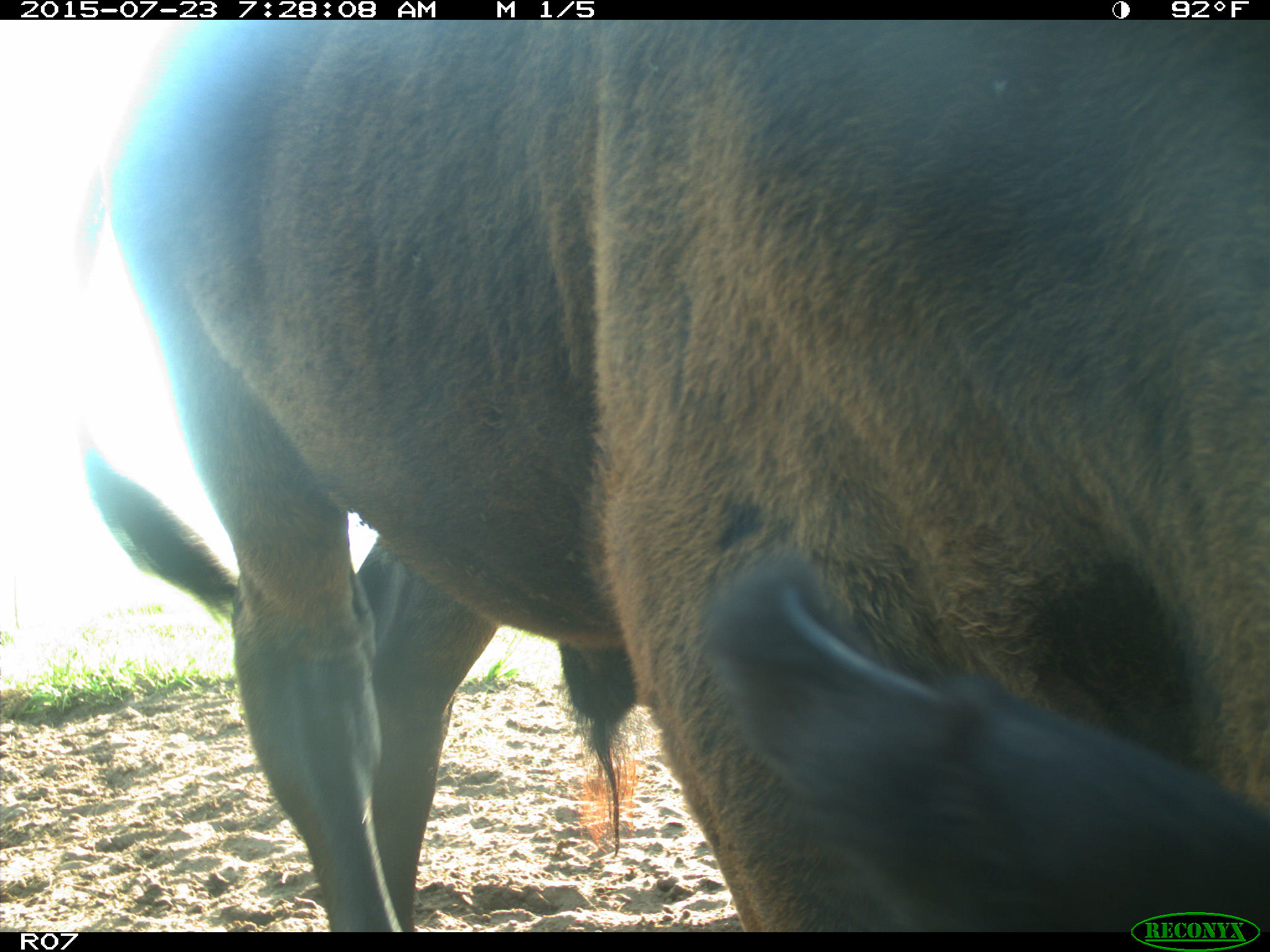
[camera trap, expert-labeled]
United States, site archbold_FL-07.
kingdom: Animalia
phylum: Chordata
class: Mammalia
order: Artiodactyla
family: Bovidae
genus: Bos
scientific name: Bos taurus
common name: domestic cow